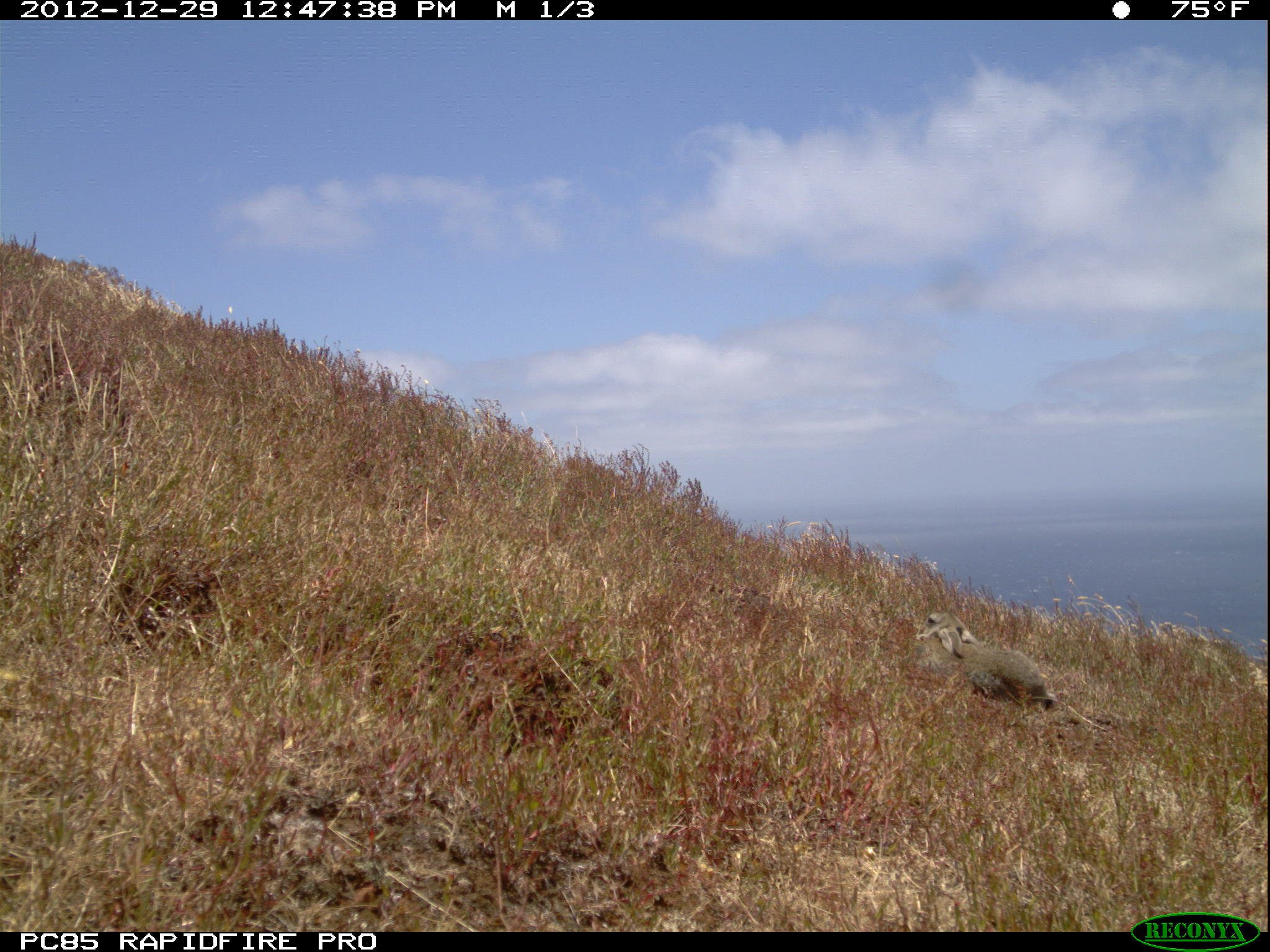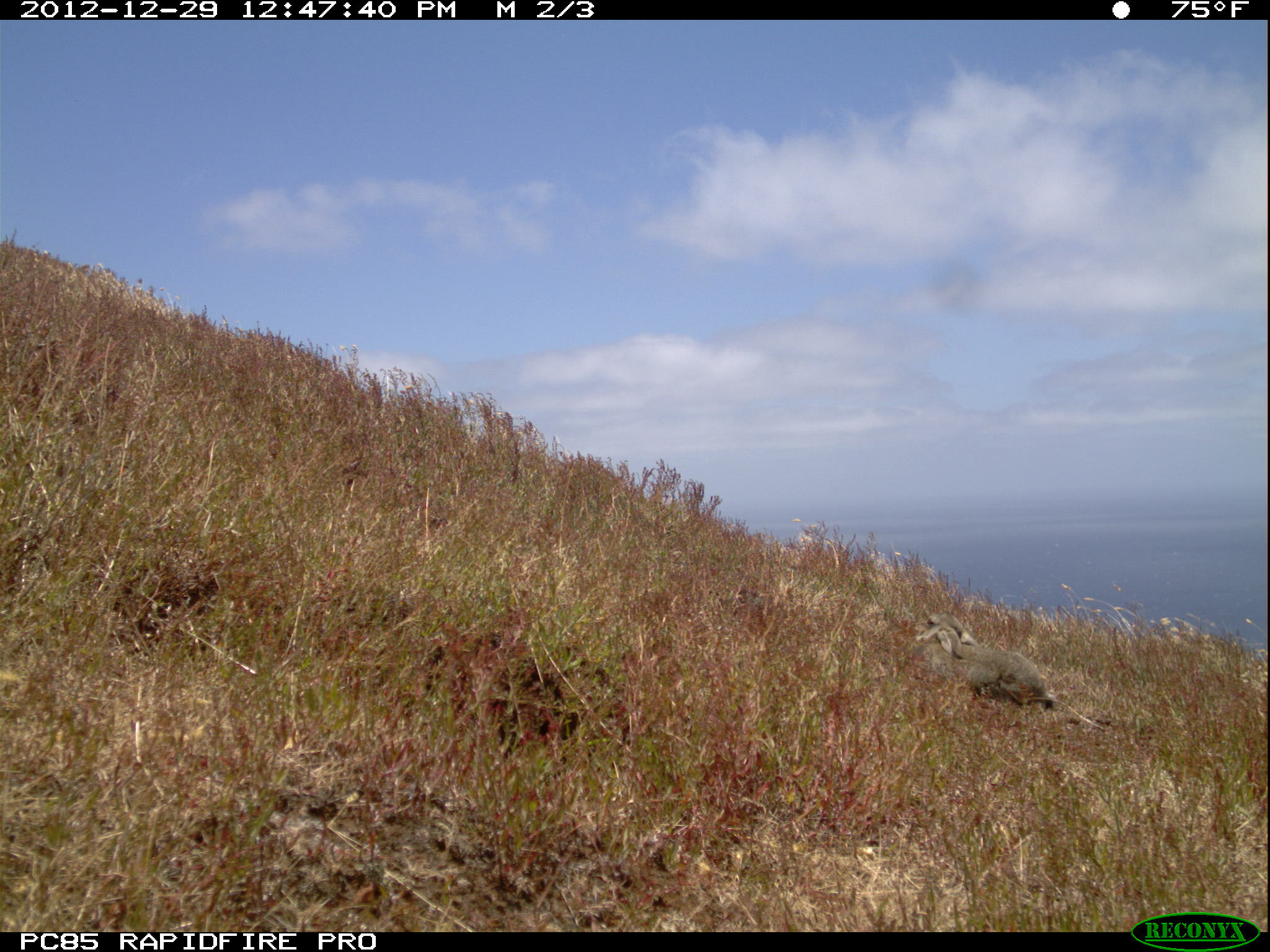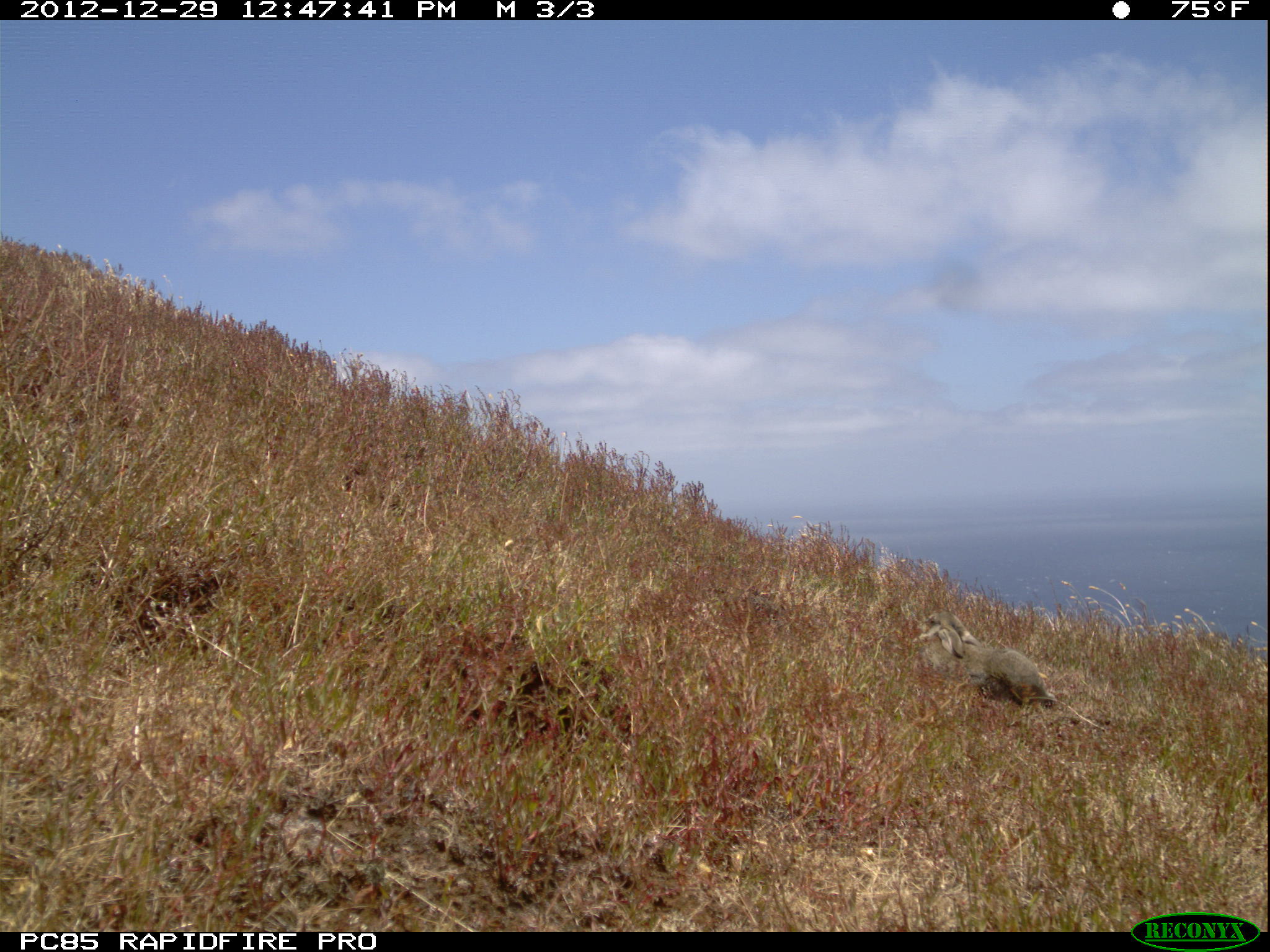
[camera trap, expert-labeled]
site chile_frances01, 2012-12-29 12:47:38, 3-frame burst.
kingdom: Animalia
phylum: Chordata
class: Mammalia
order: Lagomorpha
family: Leporidae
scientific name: Leporidae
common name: rabbits and hares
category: rabbit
Rabbit (rabbits and hares) (Leporidae).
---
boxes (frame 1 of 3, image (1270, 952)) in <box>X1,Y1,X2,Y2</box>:
rabbit: <box>914,611,1125,734</box>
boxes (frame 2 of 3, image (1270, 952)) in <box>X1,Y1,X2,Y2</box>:
rabbit: <box>913,613,1110,732</box>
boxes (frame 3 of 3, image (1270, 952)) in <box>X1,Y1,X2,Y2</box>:
rabbit: <box>915,609,1113,736</box>